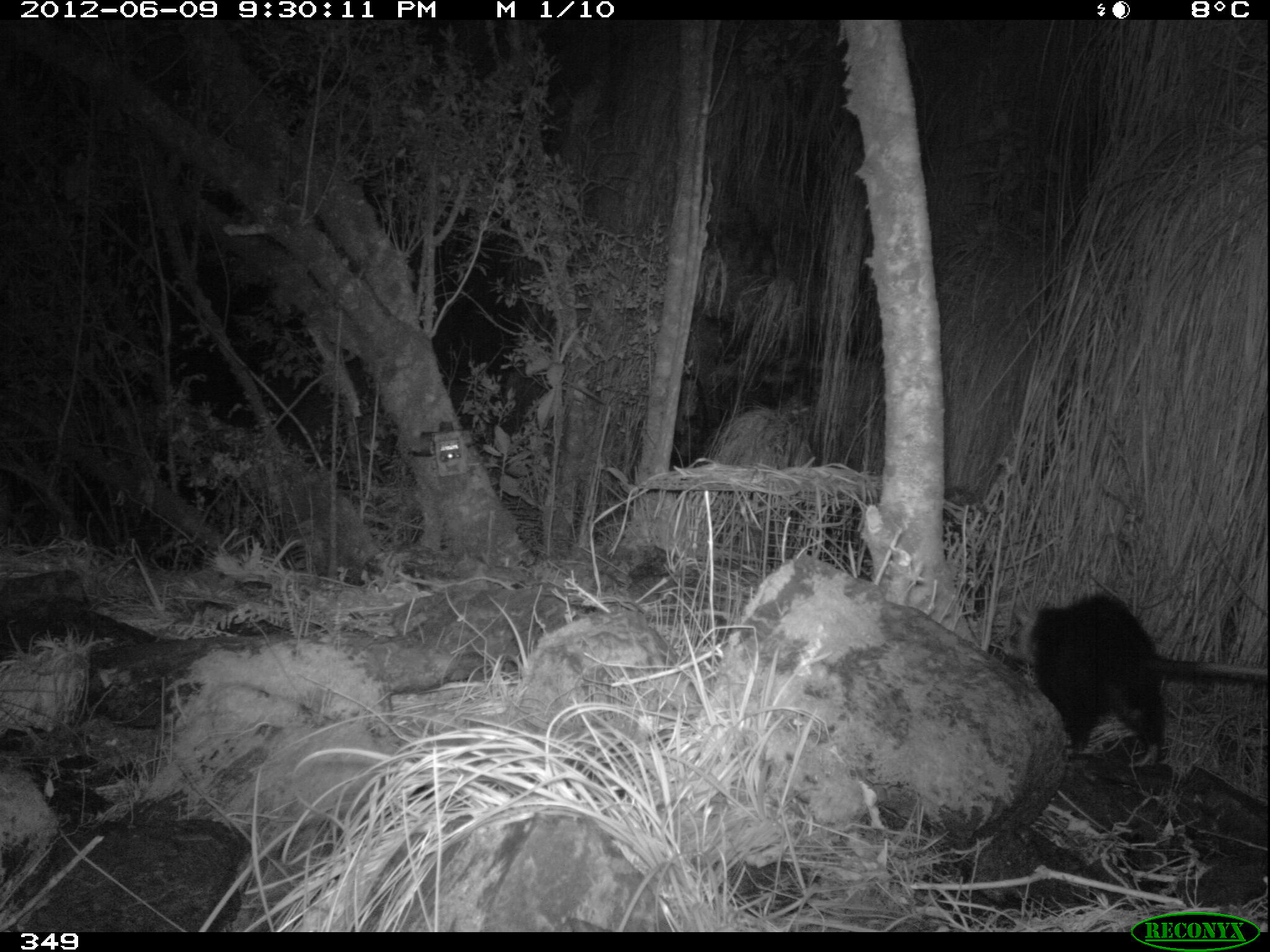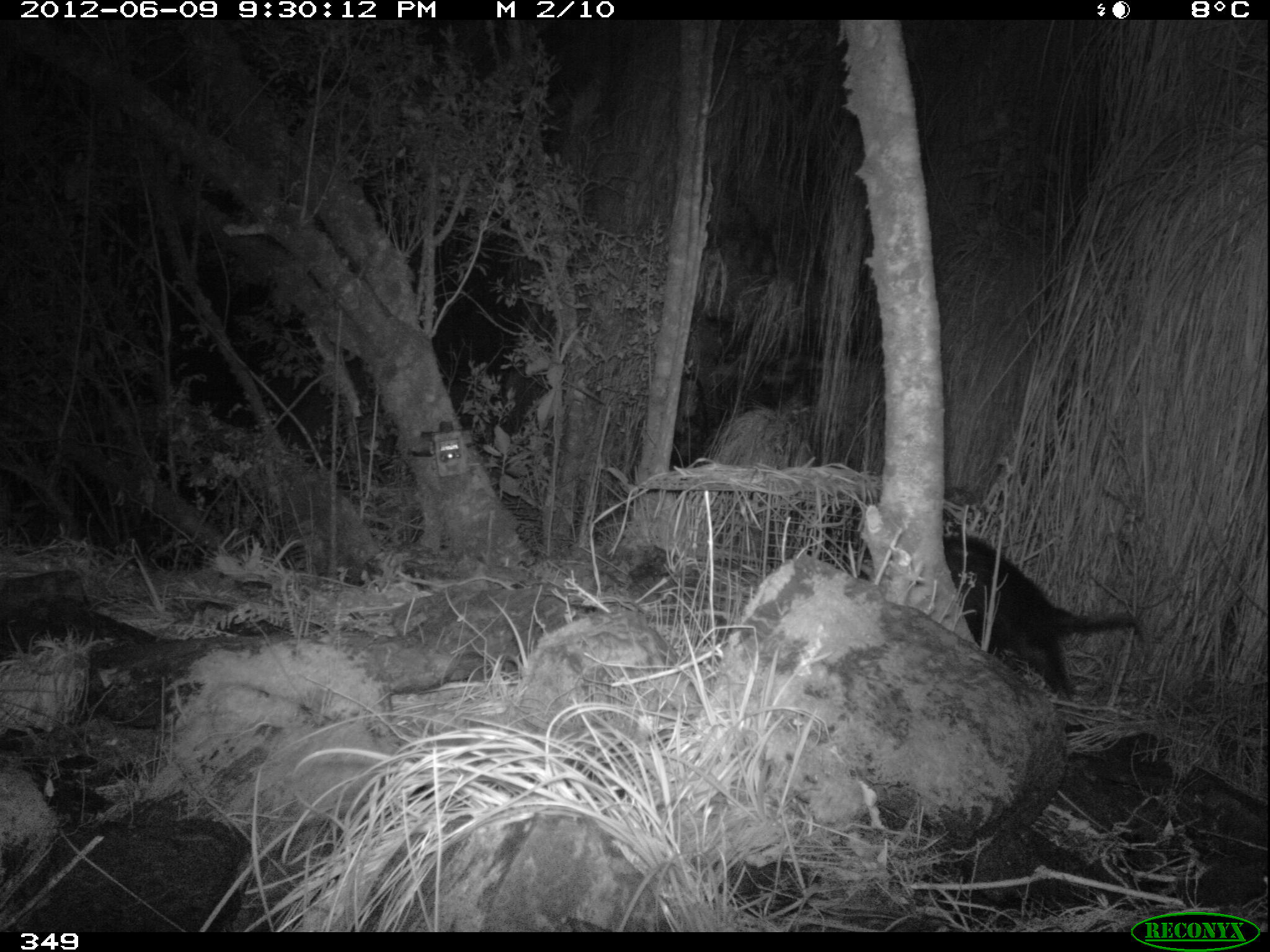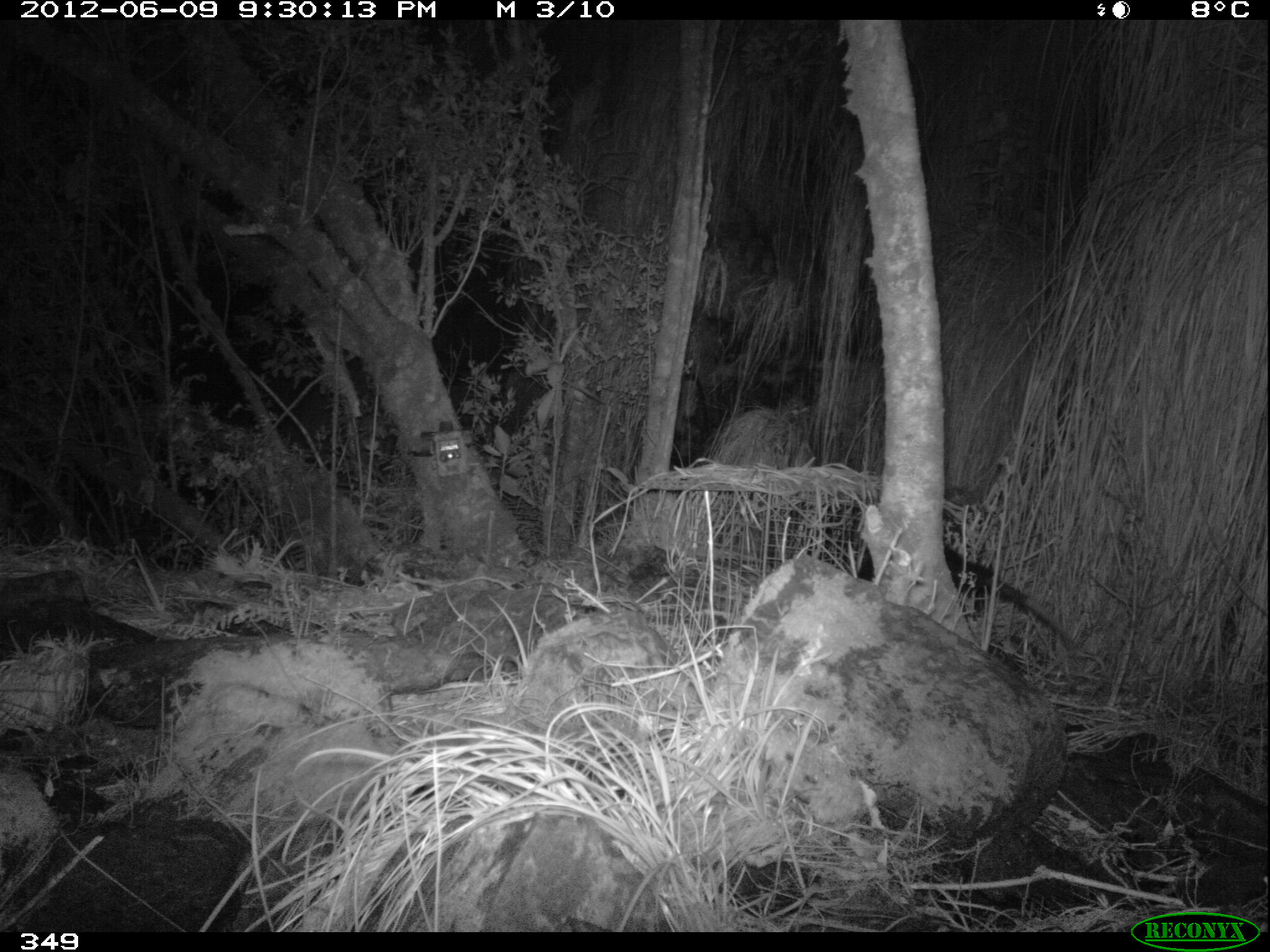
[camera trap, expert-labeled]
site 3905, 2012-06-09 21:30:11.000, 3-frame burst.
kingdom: Animalia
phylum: Chordata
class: Mammalia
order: Didelphimorphia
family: Didelphidae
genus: Didelphis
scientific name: Didelphis pernigra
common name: andean white-eared opossum